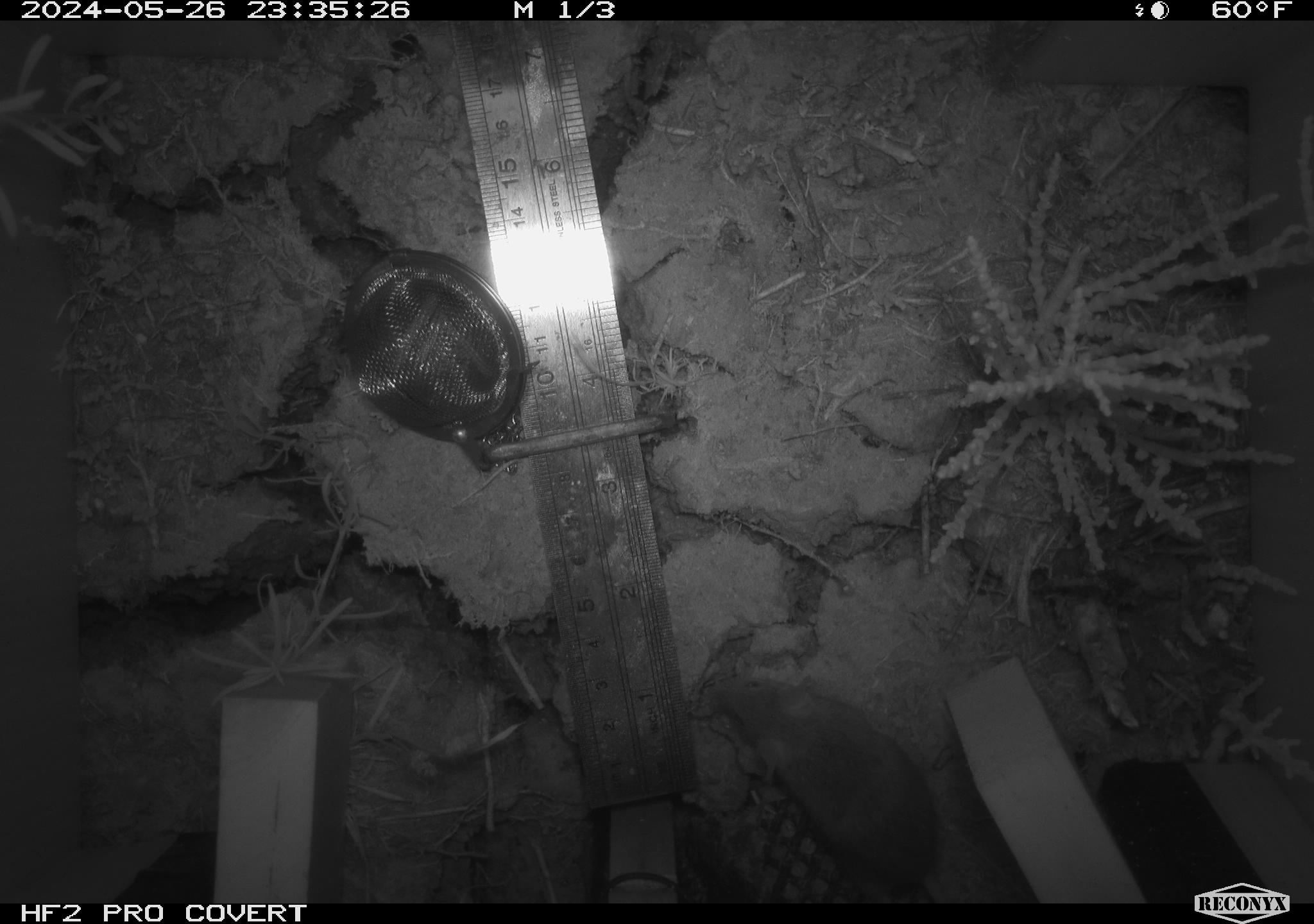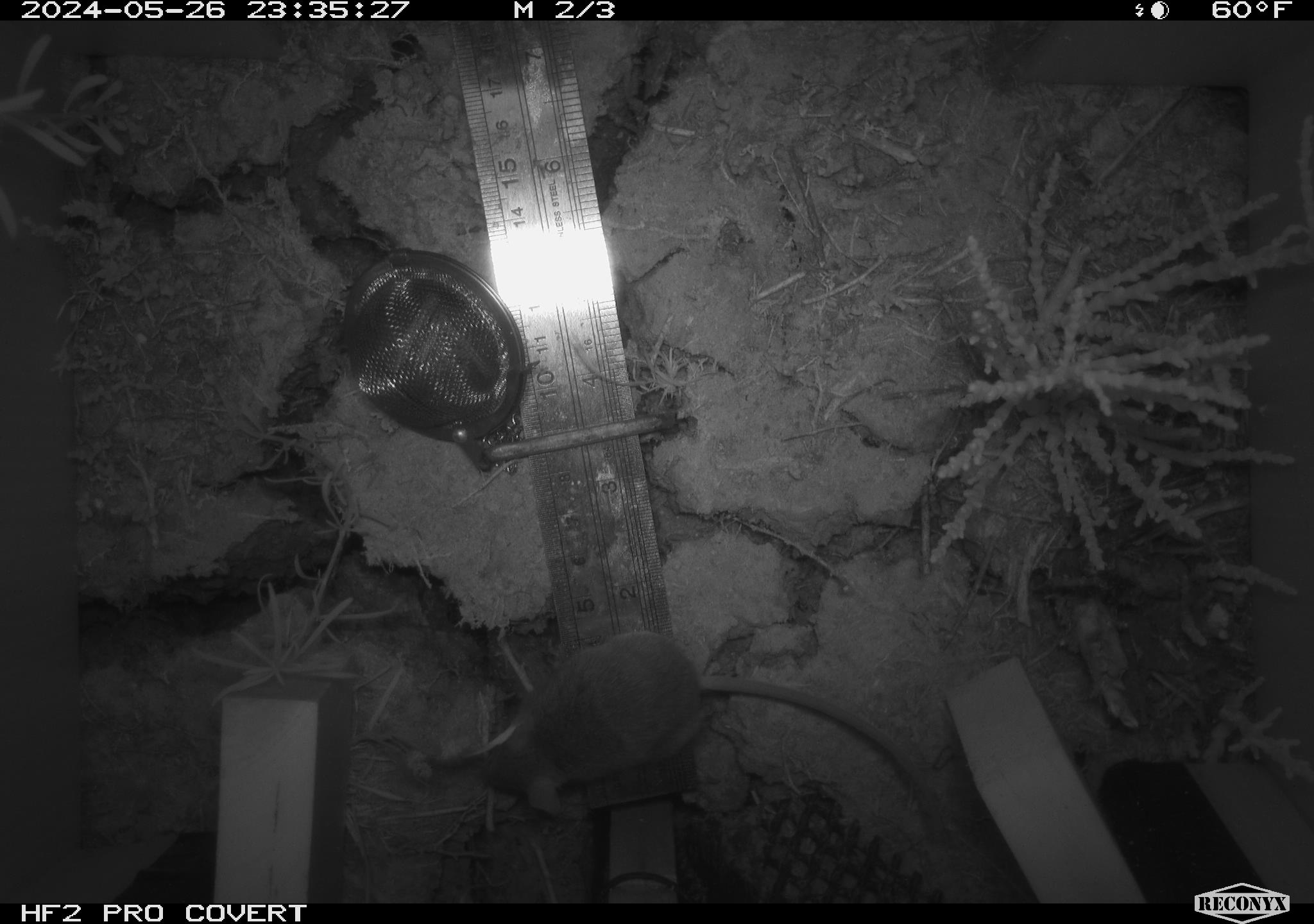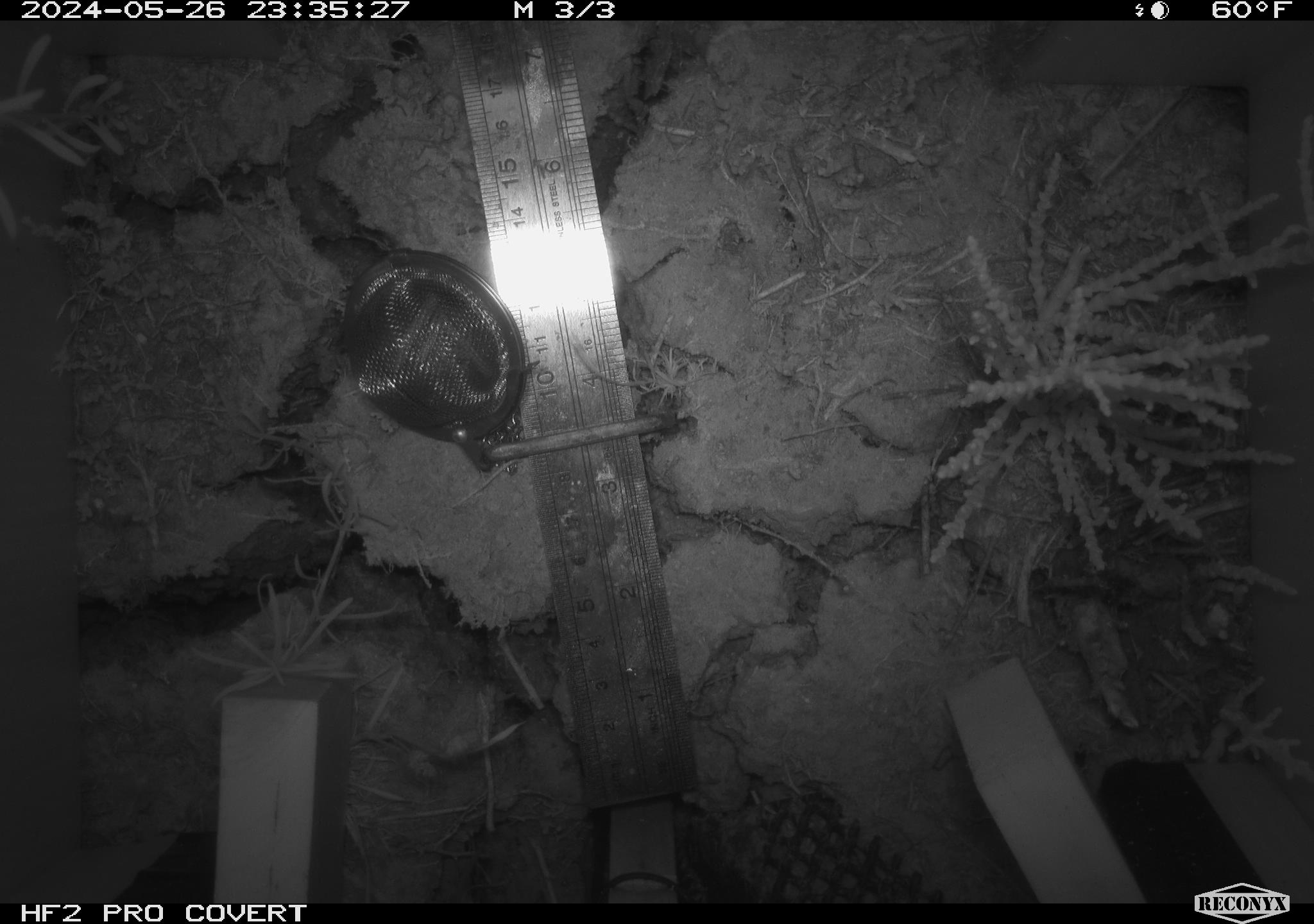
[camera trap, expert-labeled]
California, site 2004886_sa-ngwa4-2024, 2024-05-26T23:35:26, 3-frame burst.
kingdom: Animalia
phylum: Chordata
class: Mammalia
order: Rodentia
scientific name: Rodentia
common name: mouse species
Mouse species (Rodentia).